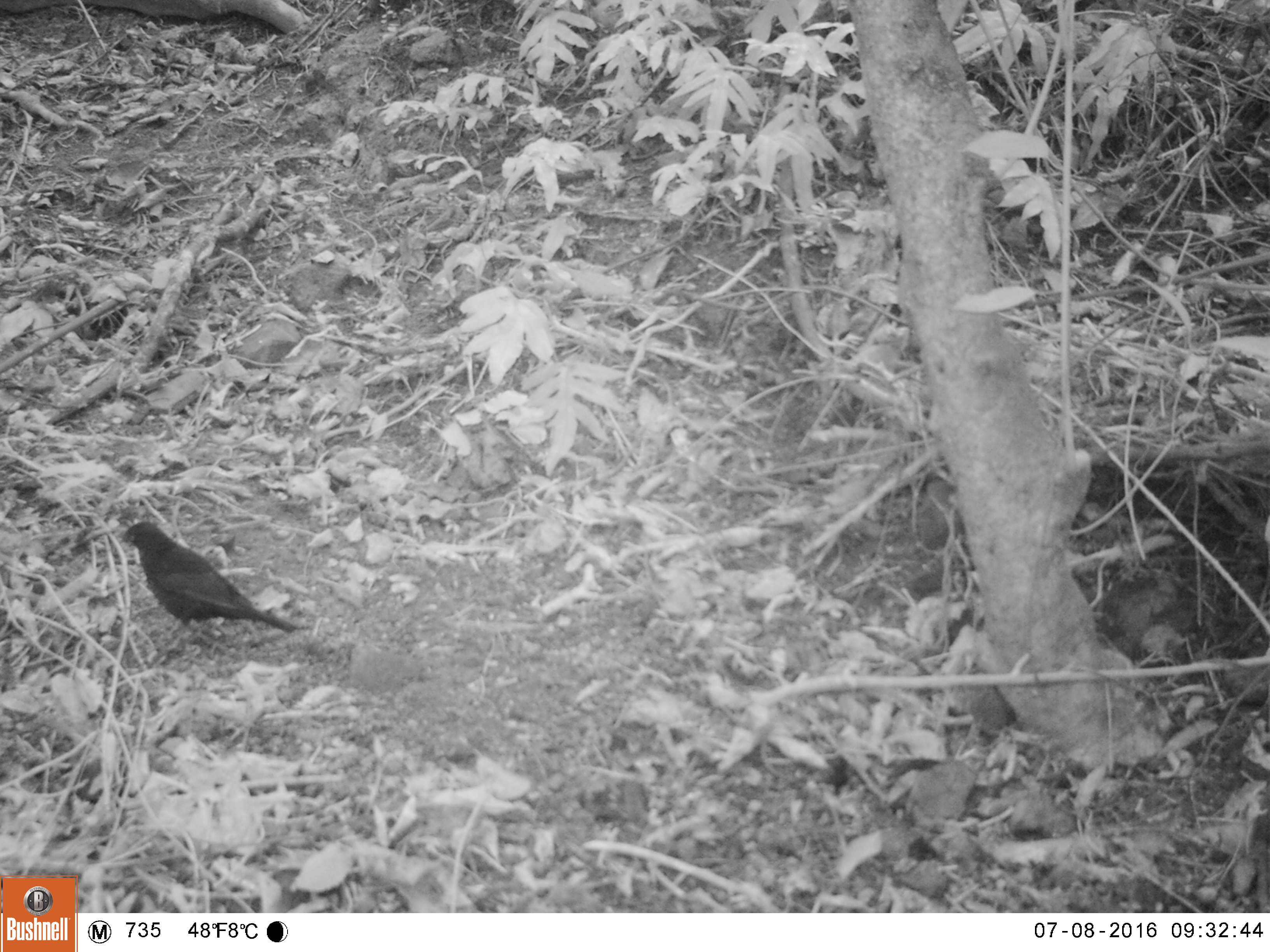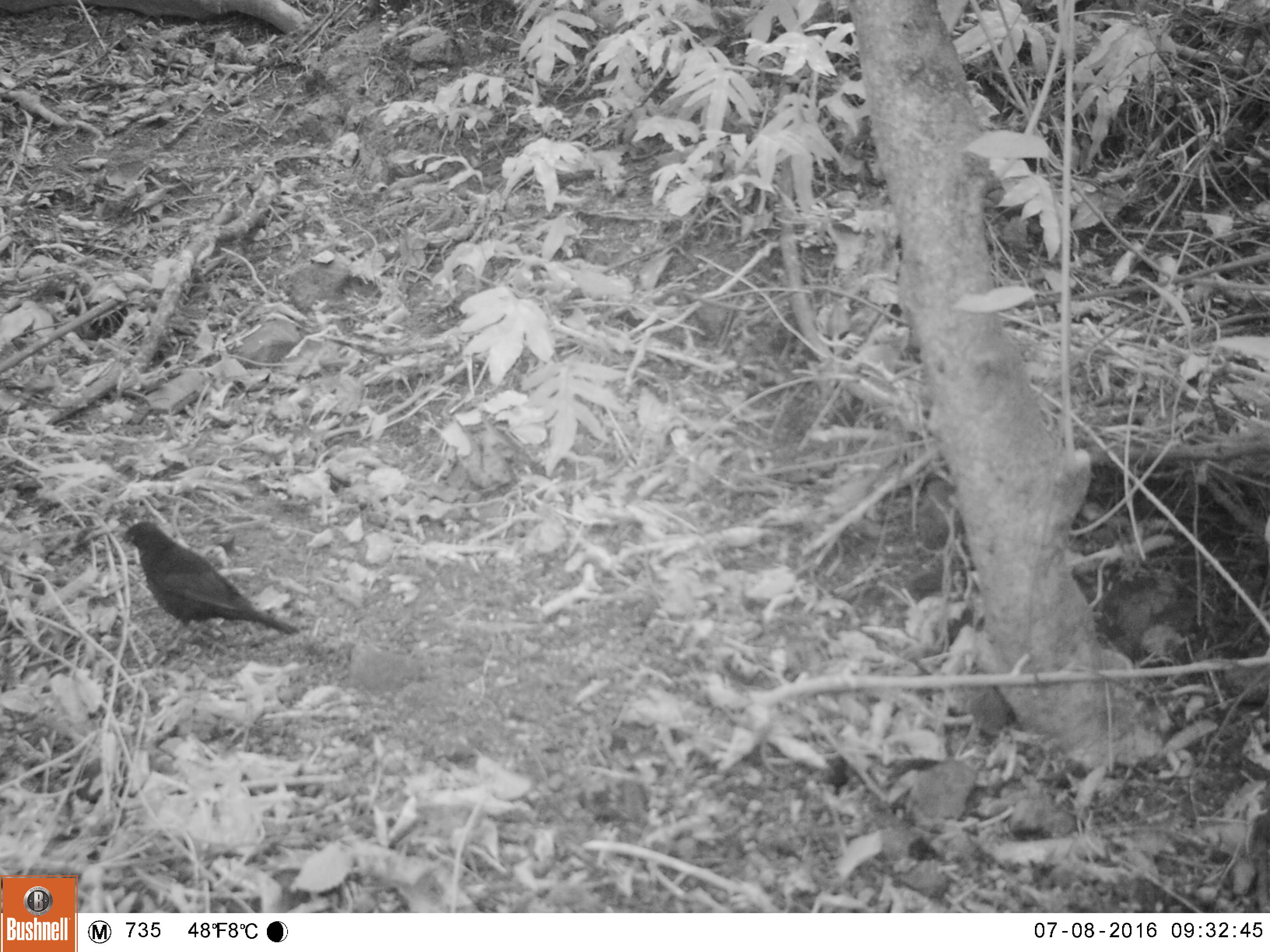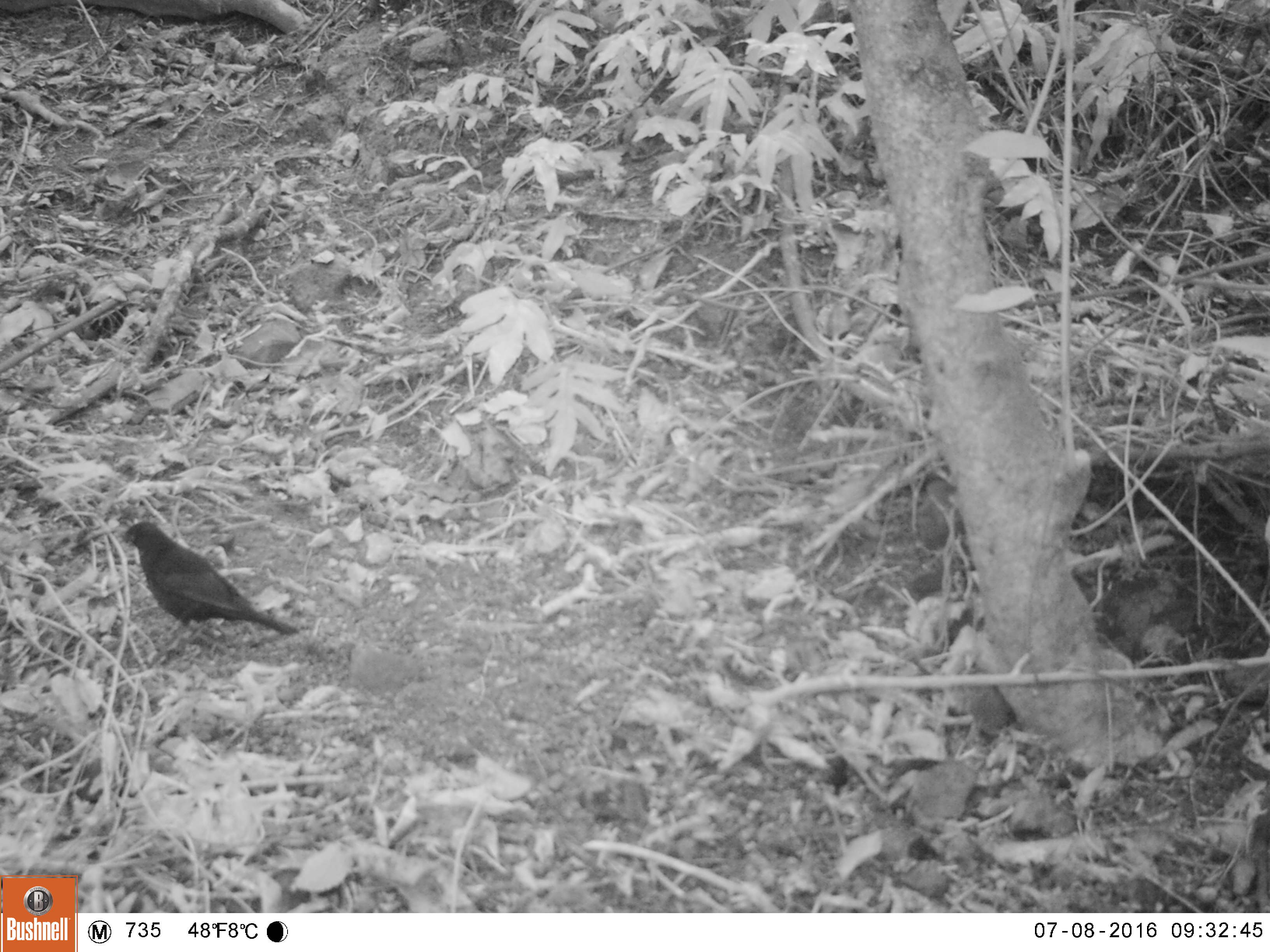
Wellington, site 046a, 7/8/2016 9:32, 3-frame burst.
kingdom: Animalia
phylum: Chordata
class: Aves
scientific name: Aves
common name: bird